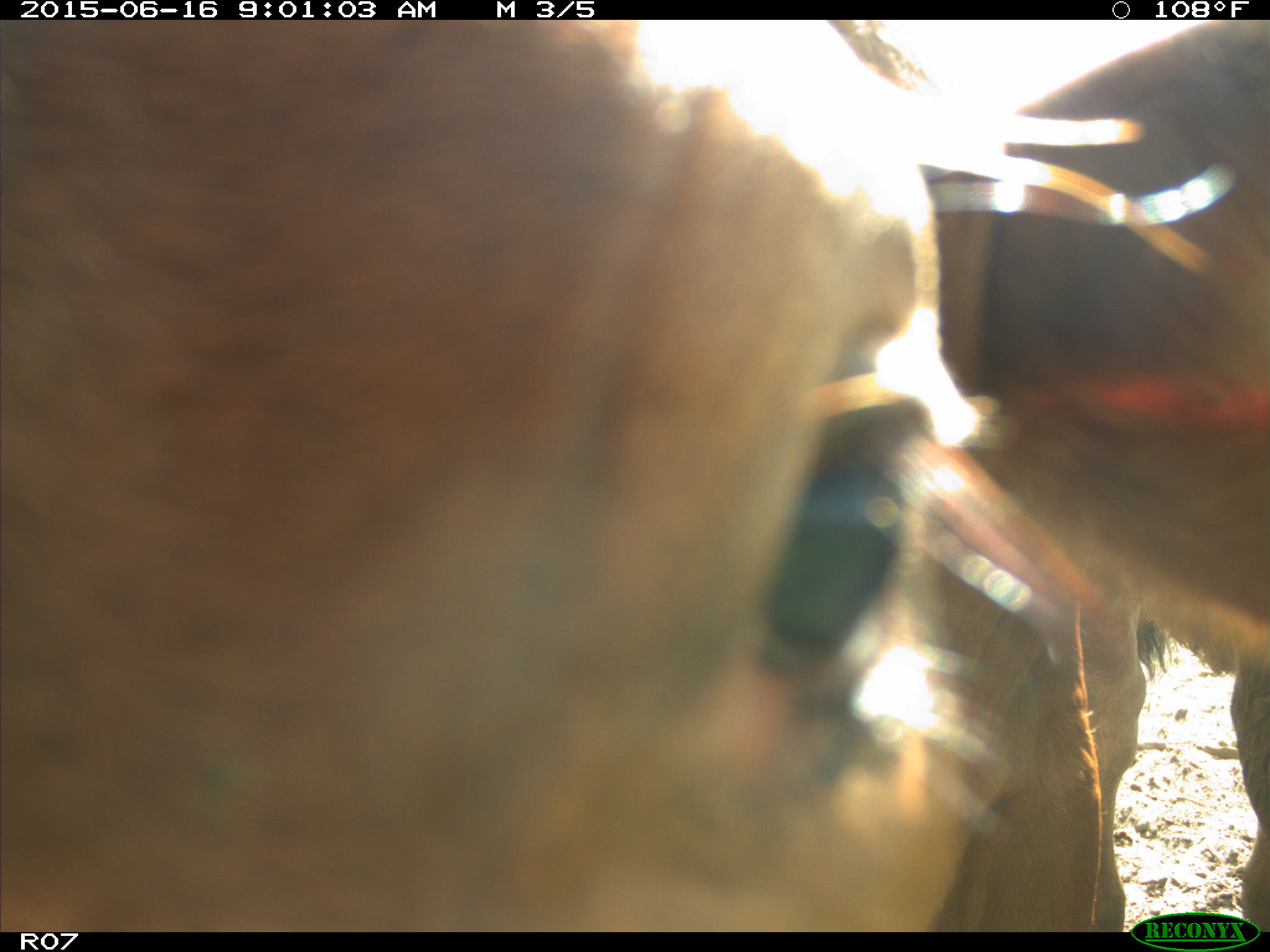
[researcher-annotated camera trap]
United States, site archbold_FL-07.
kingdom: Animalia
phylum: Chordata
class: Mammalia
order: Artiodactyla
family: Bovidae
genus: Bos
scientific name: Bos taurus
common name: domestic cow